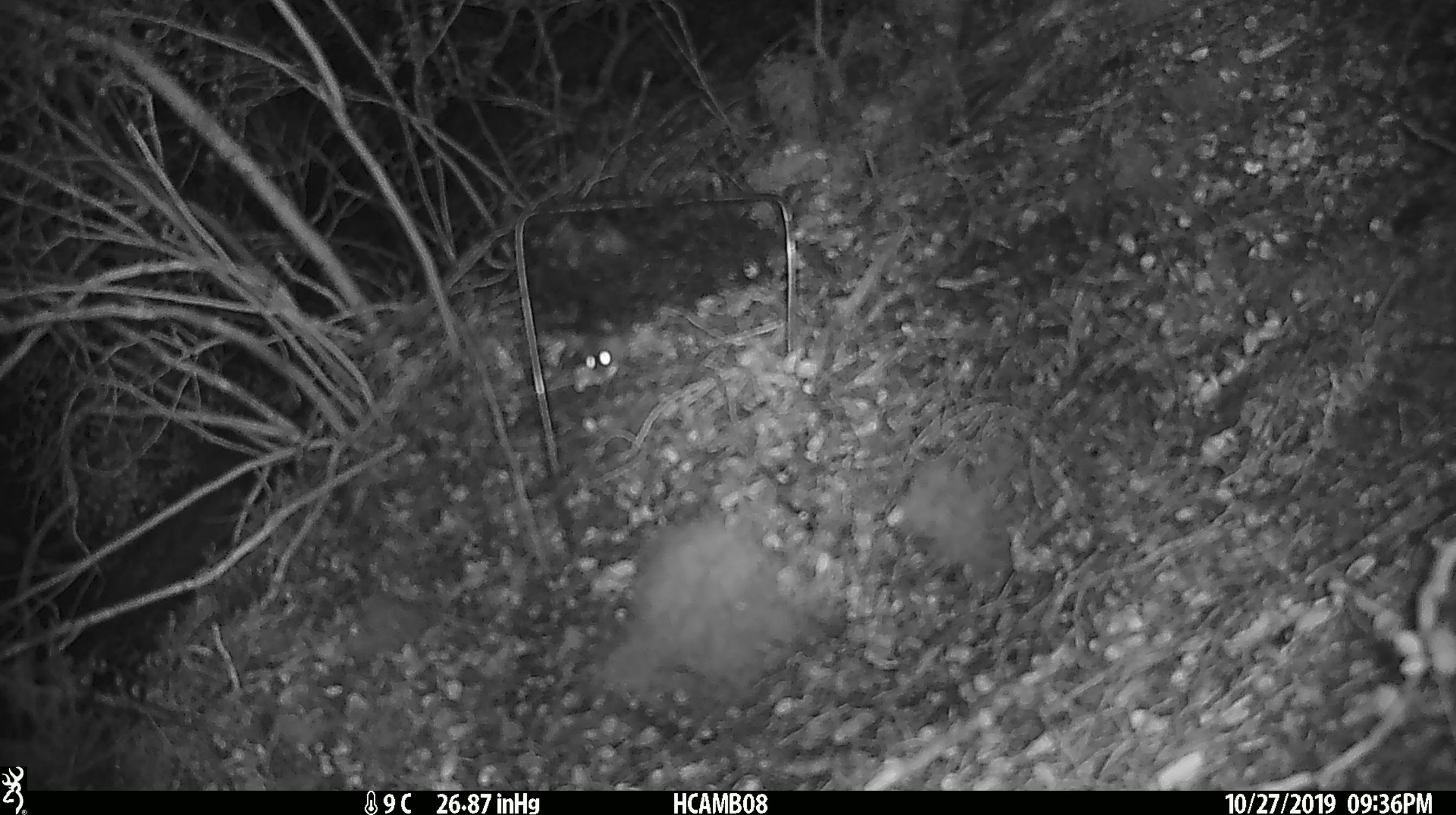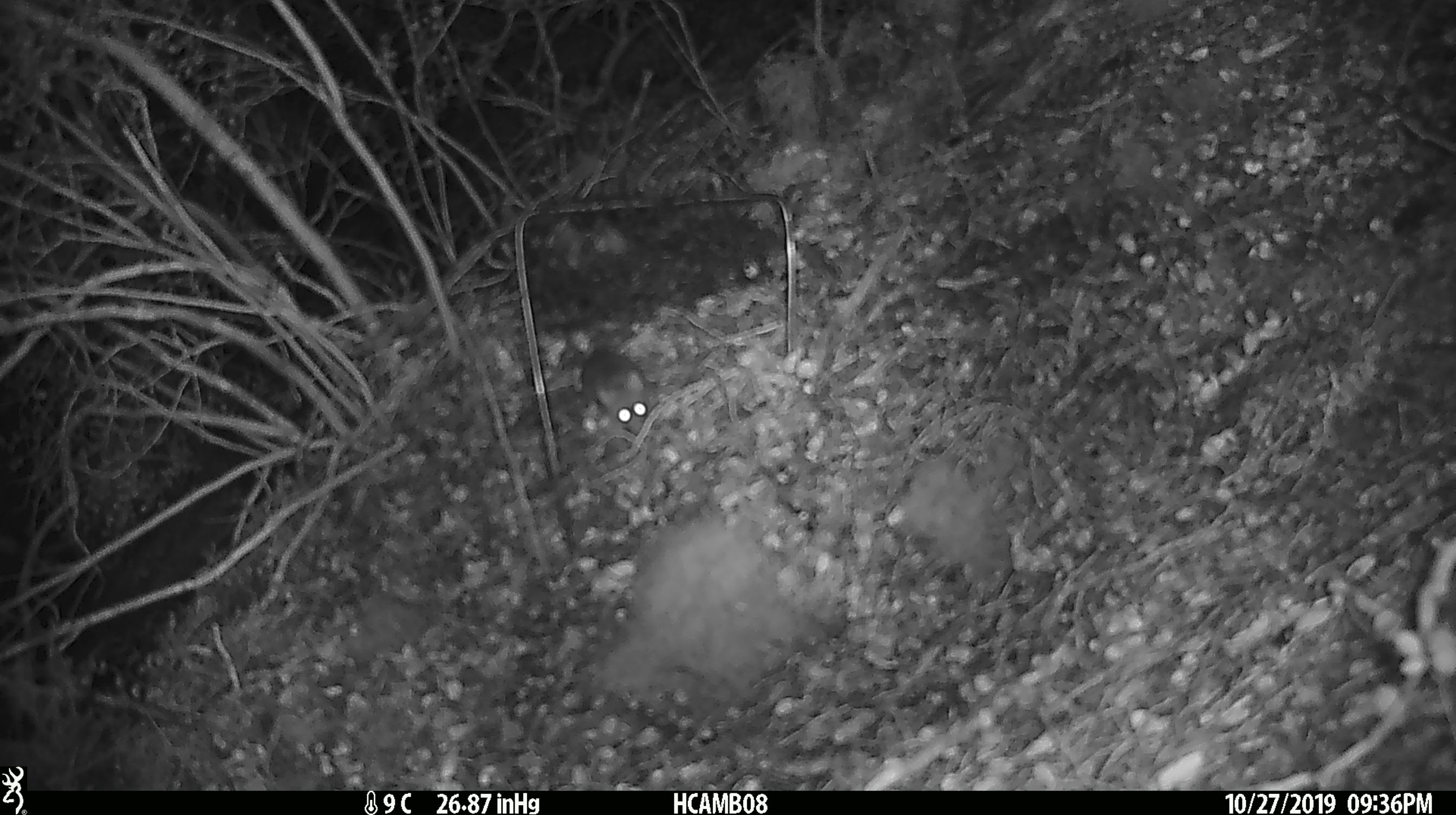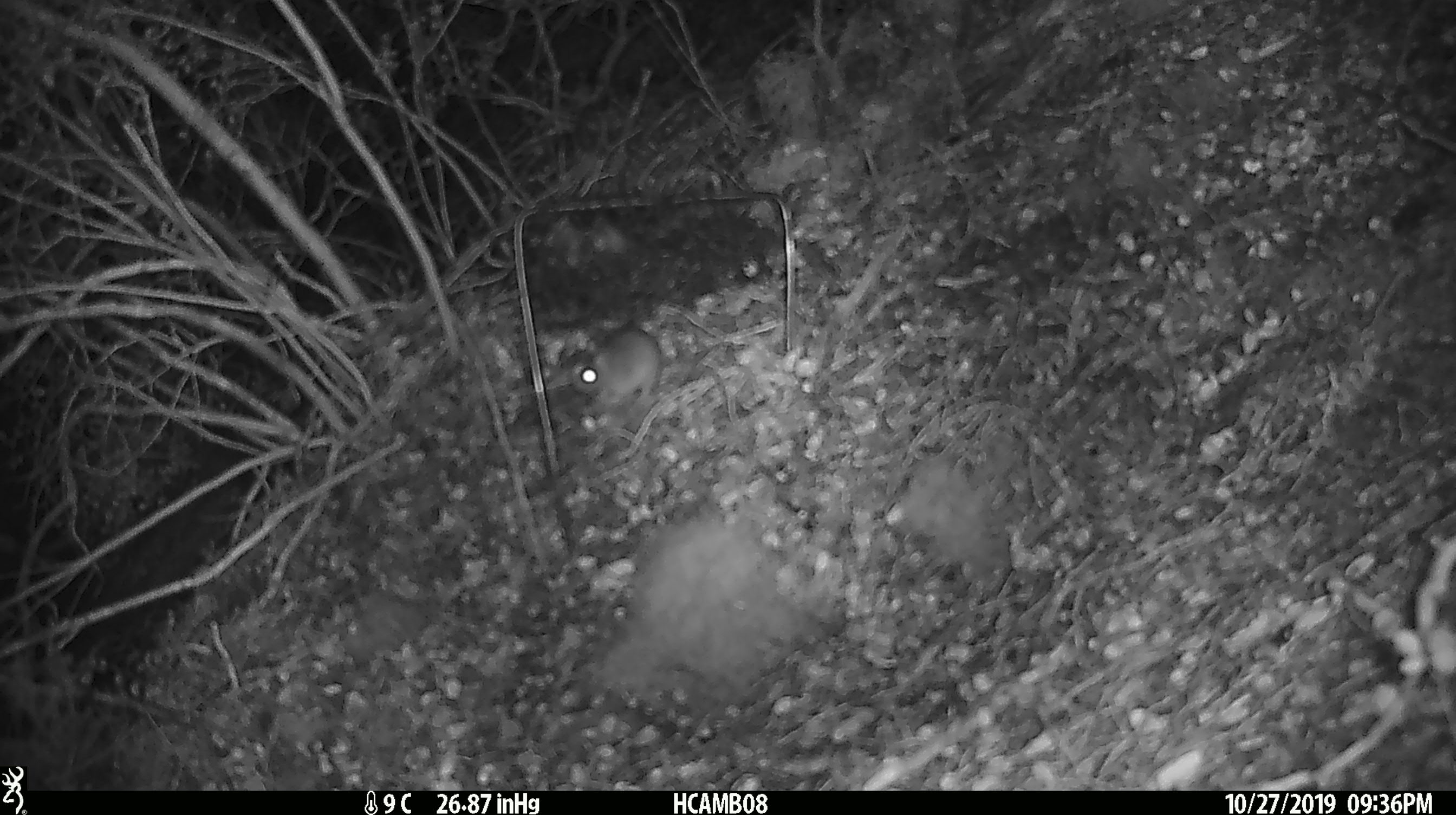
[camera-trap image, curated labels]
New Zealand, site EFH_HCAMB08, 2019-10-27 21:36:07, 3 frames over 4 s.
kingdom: Animalia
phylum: Chordata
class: Mammalia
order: Rodentia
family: Muridae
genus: Mus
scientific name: Mus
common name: mouse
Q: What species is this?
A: Mouse (Mus).